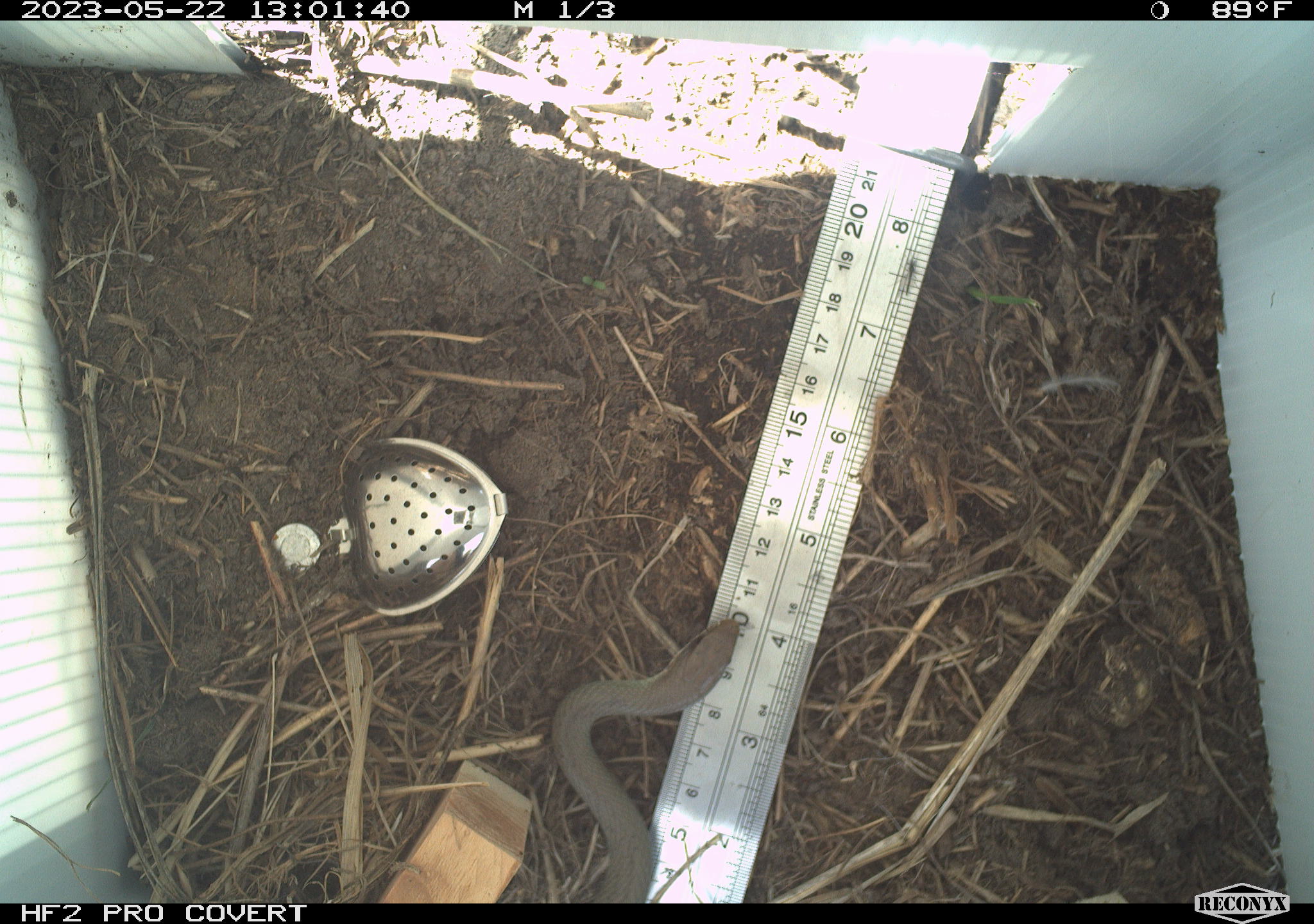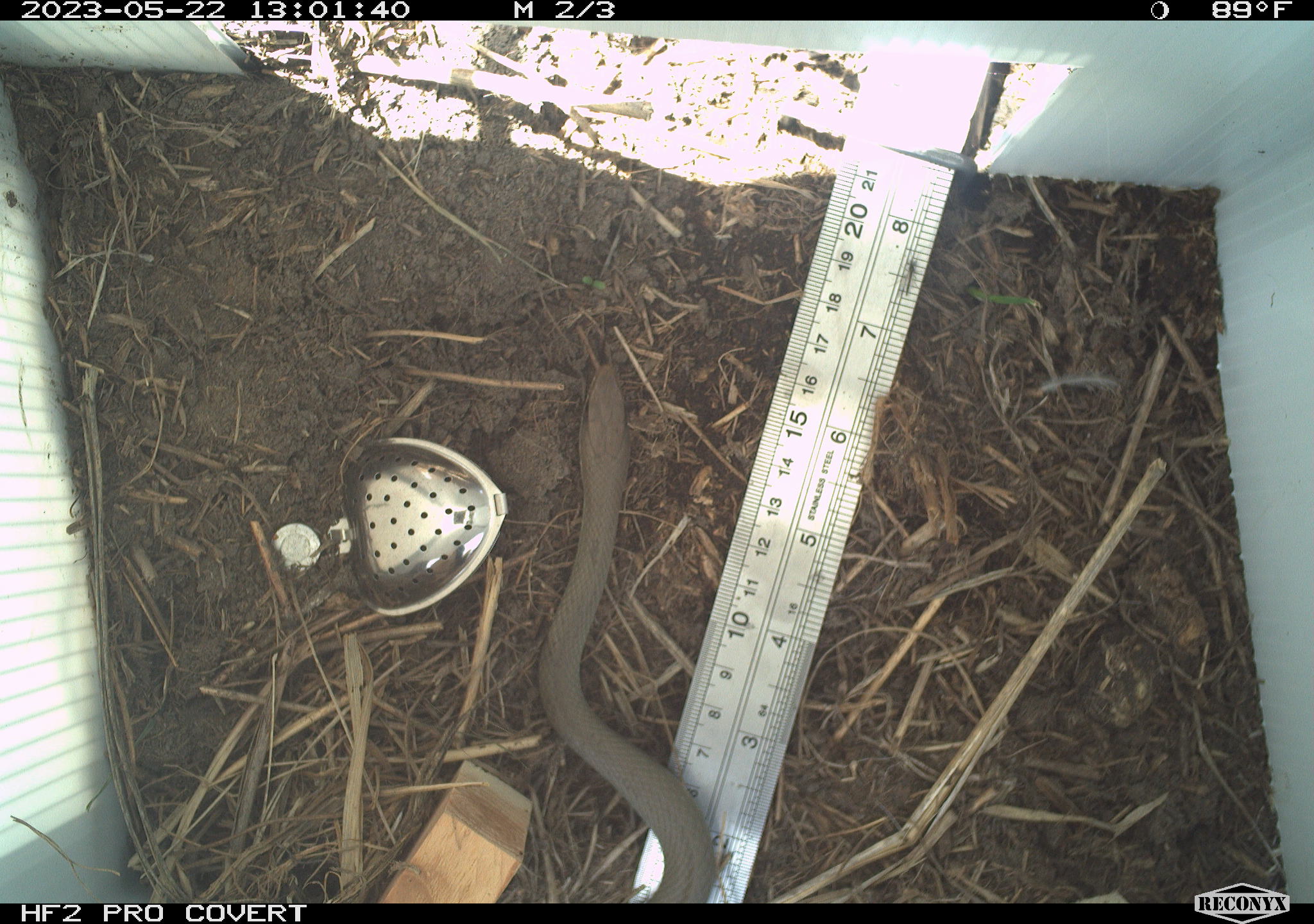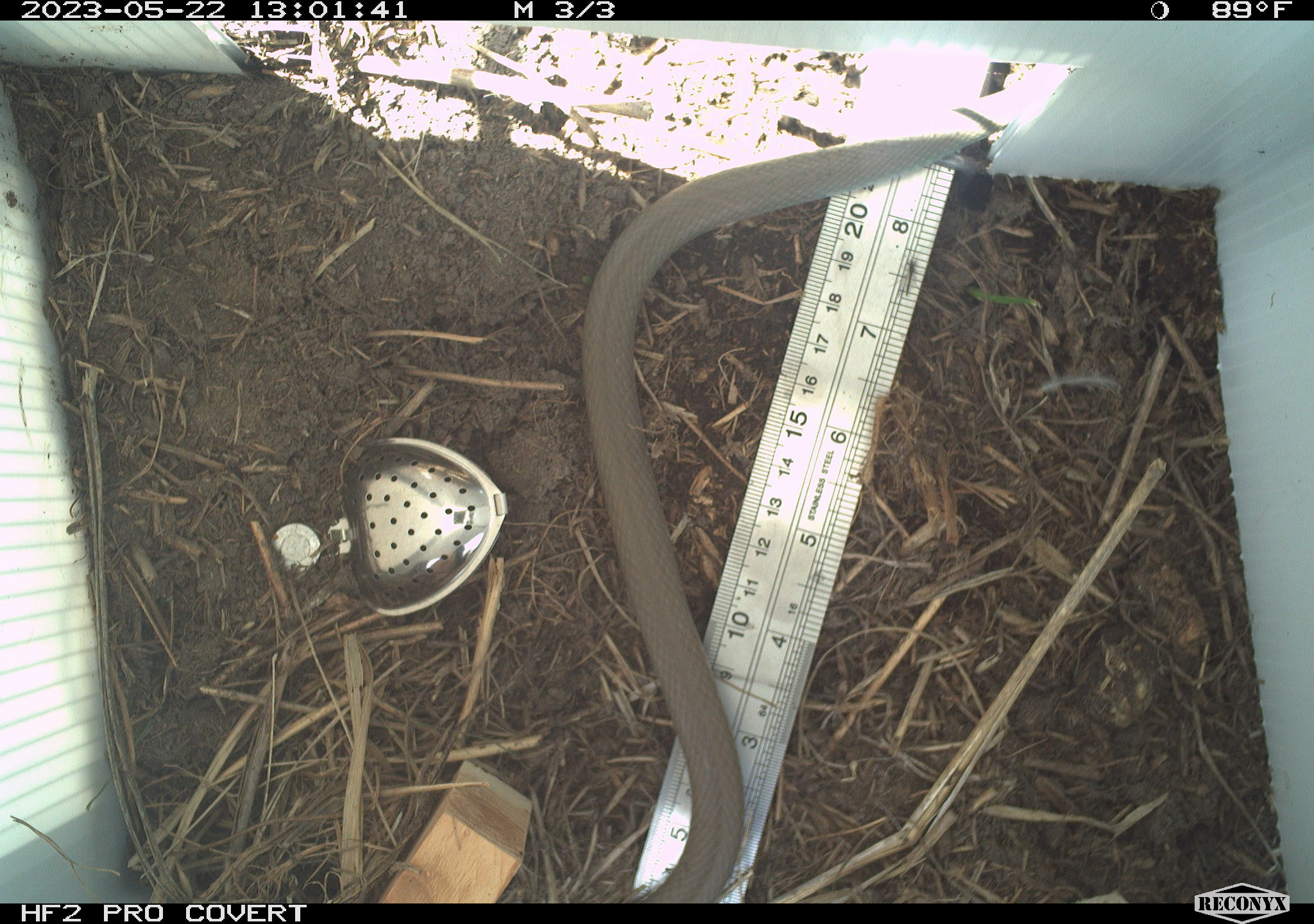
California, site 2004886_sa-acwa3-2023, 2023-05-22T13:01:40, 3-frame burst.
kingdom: Animalia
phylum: Chordata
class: Reptilia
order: Squamata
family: Colubridae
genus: Coluber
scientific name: Coluber constrictor mormon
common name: western yellow-bellied racer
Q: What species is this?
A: Western yellow-bellied racer (Coluber constrictor mormon).